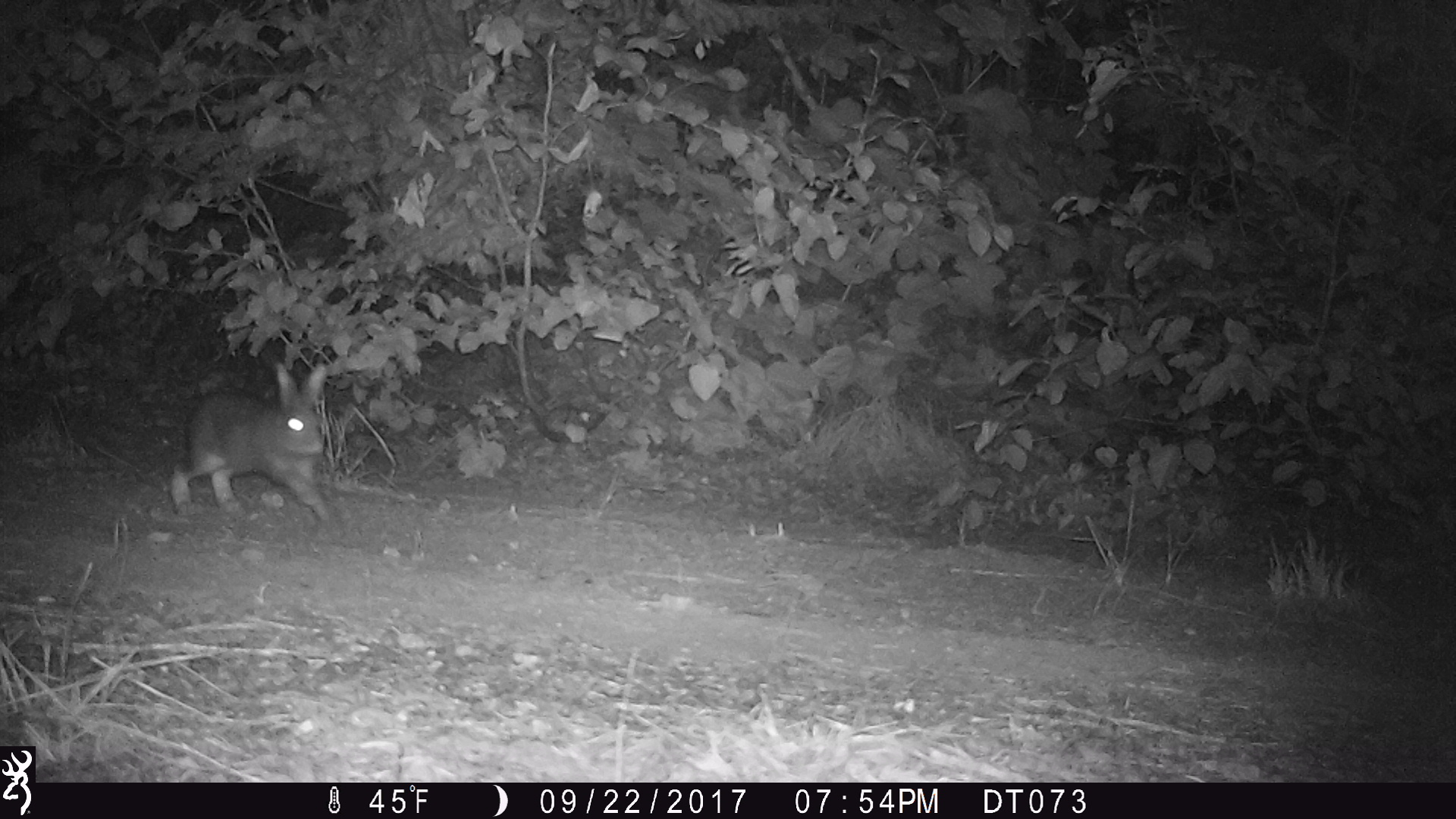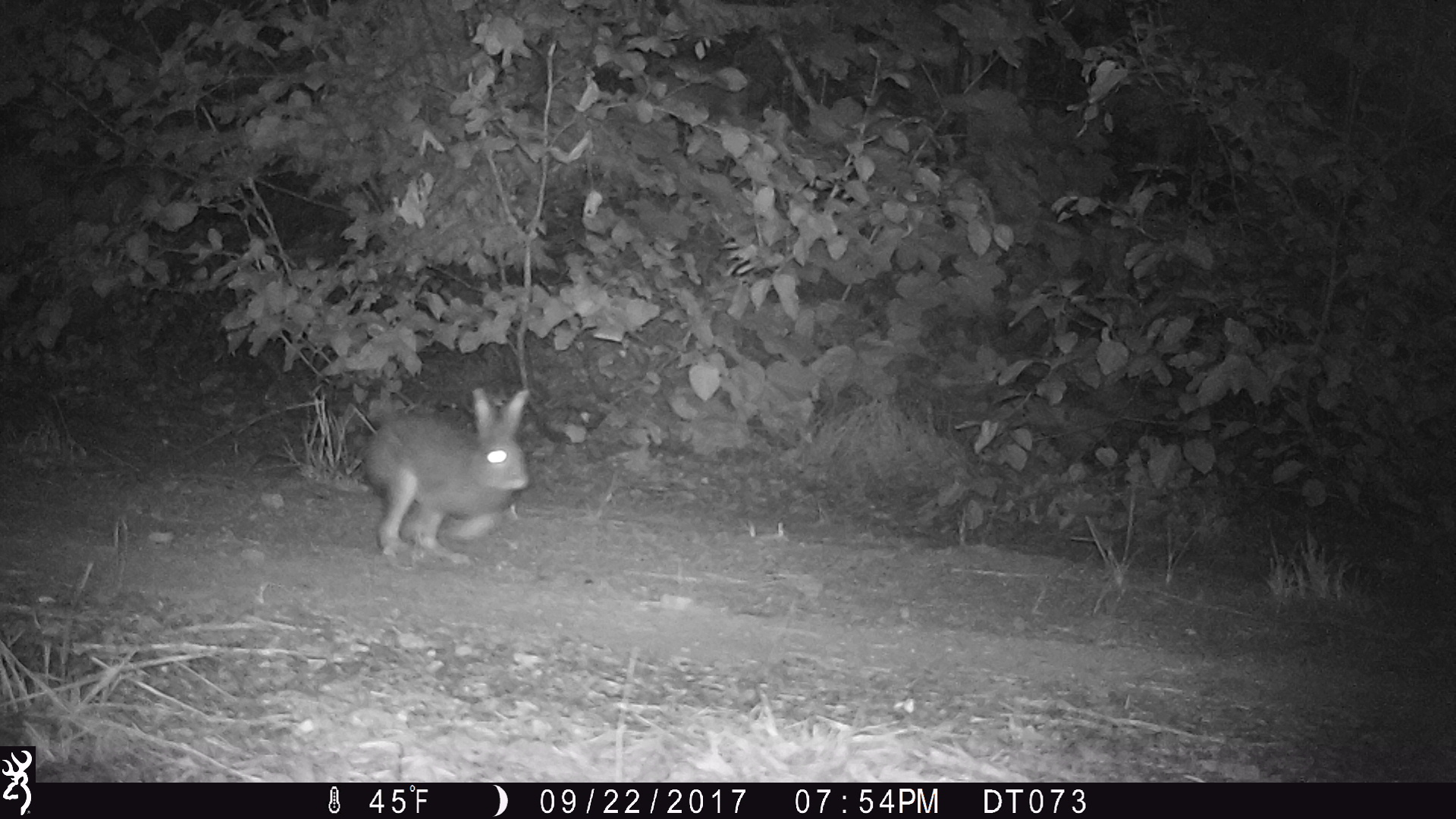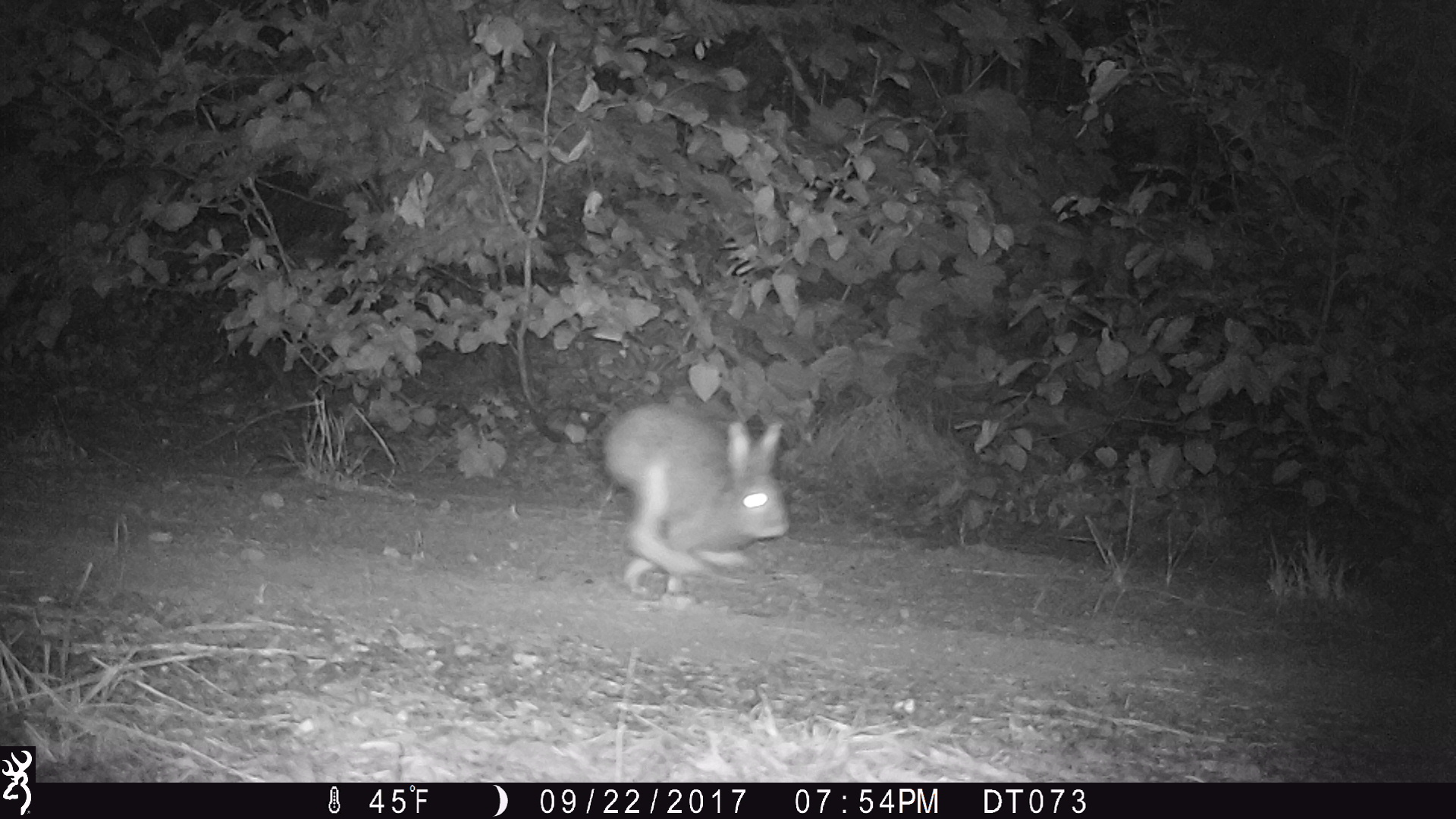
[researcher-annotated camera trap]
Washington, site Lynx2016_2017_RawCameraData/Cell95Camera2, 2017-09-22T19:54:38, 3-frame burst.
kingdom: Animalia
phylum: Chordata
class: Mammalia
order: Lagomorpha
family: Leporidae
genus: Lepus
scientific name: Lepus americanus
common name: snowshoe hare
Lepus americanus (snowshoe hare). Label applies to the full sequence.